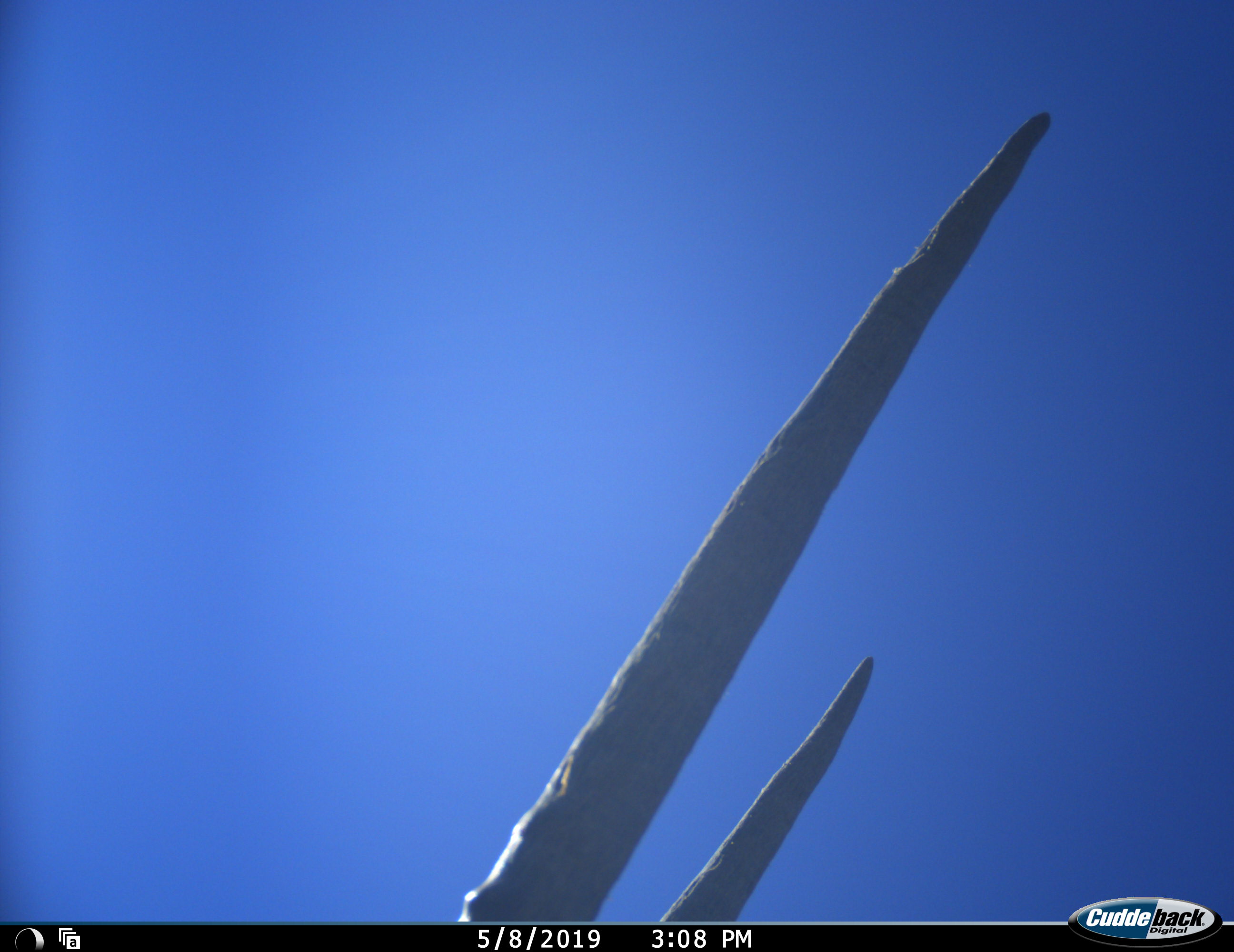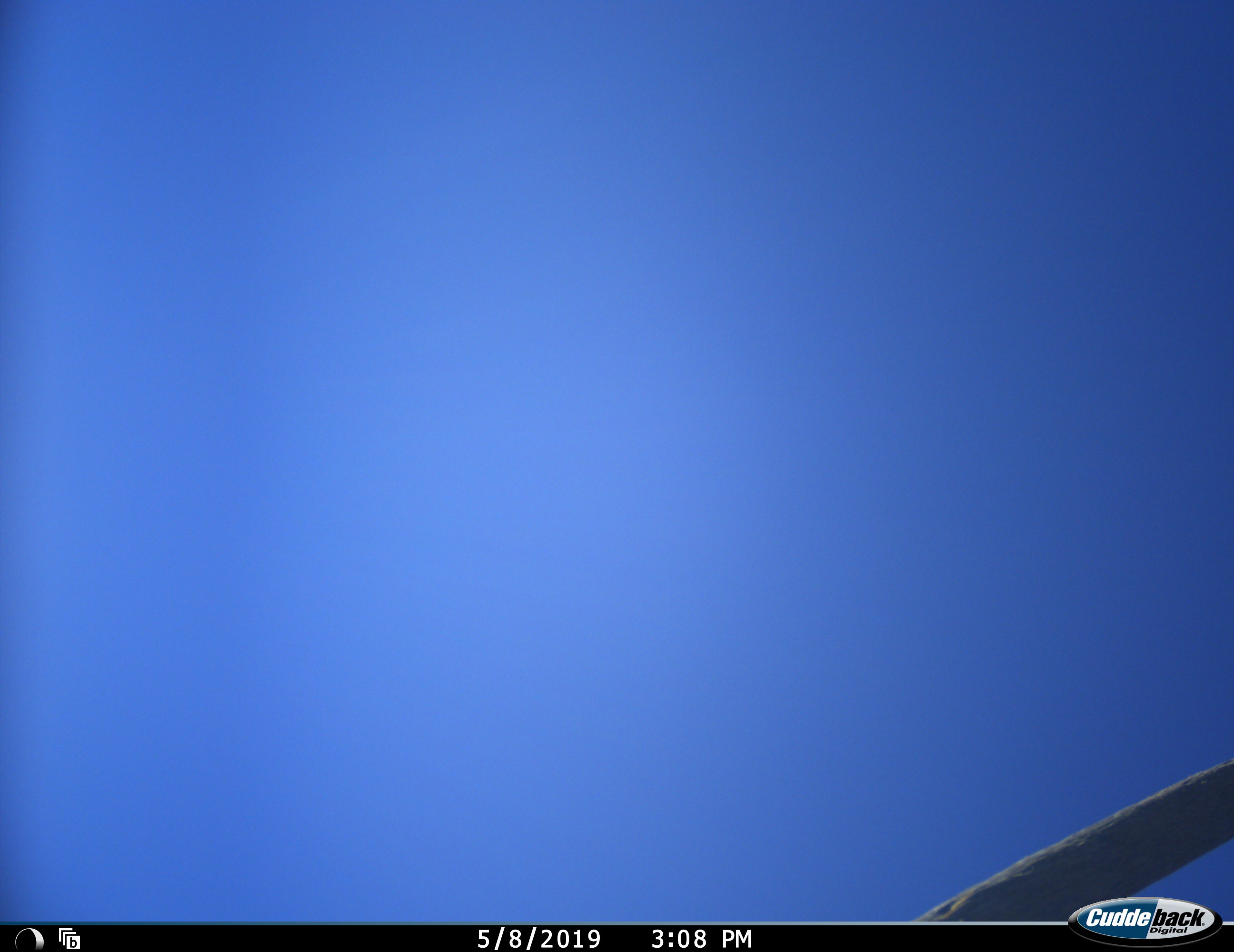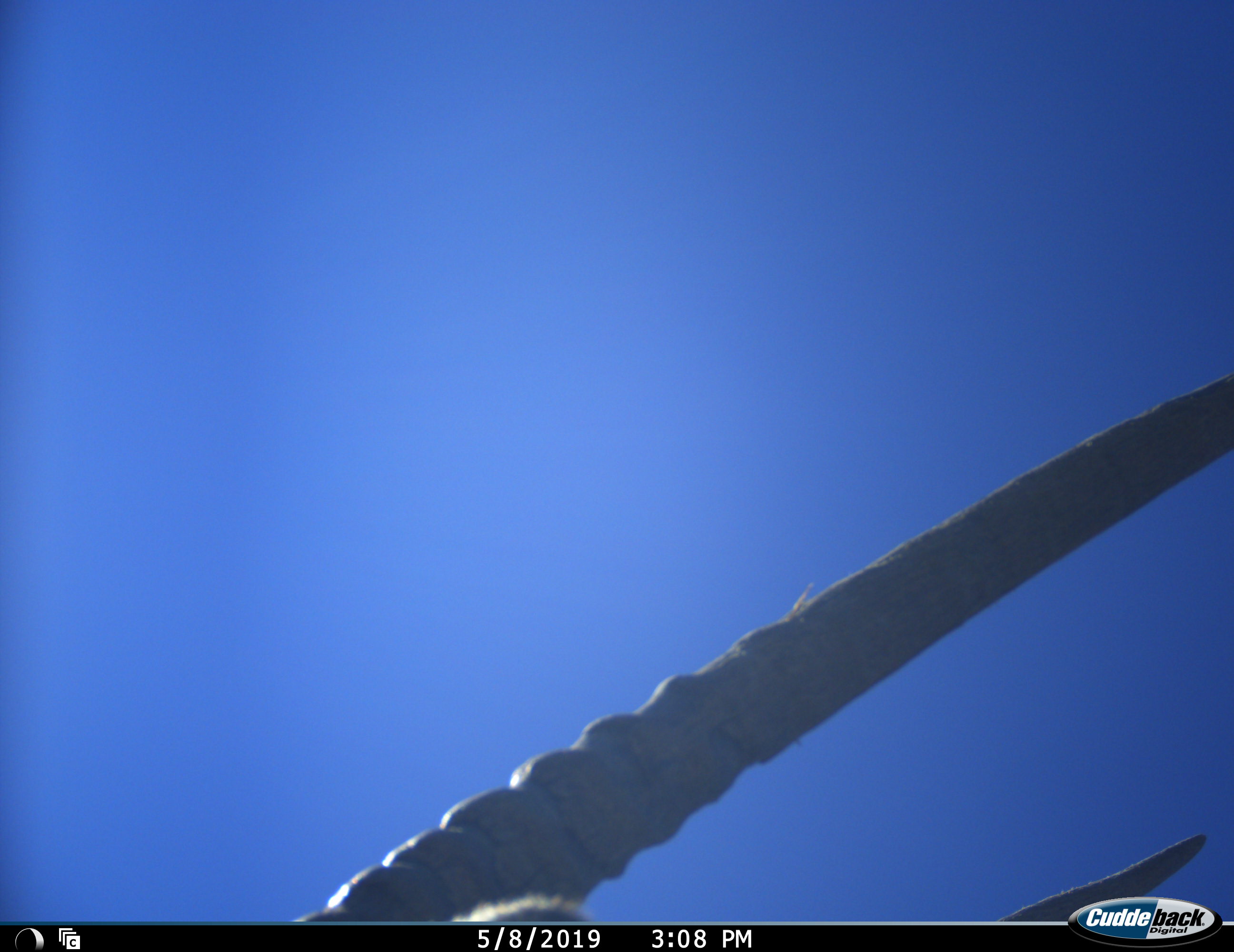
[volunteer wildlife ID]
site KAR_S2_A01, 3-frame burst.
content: unidentified animal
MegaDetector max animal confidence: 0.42